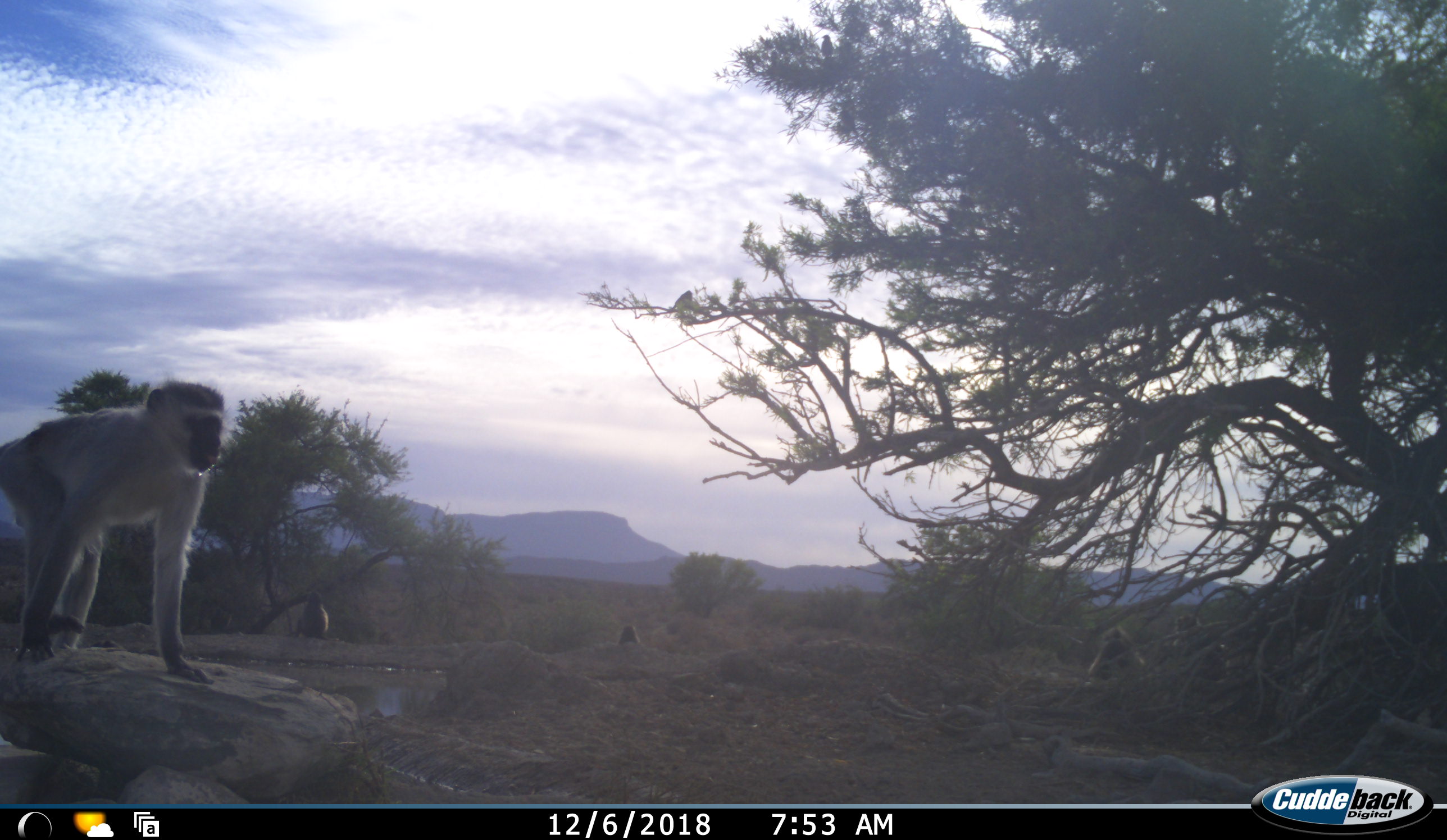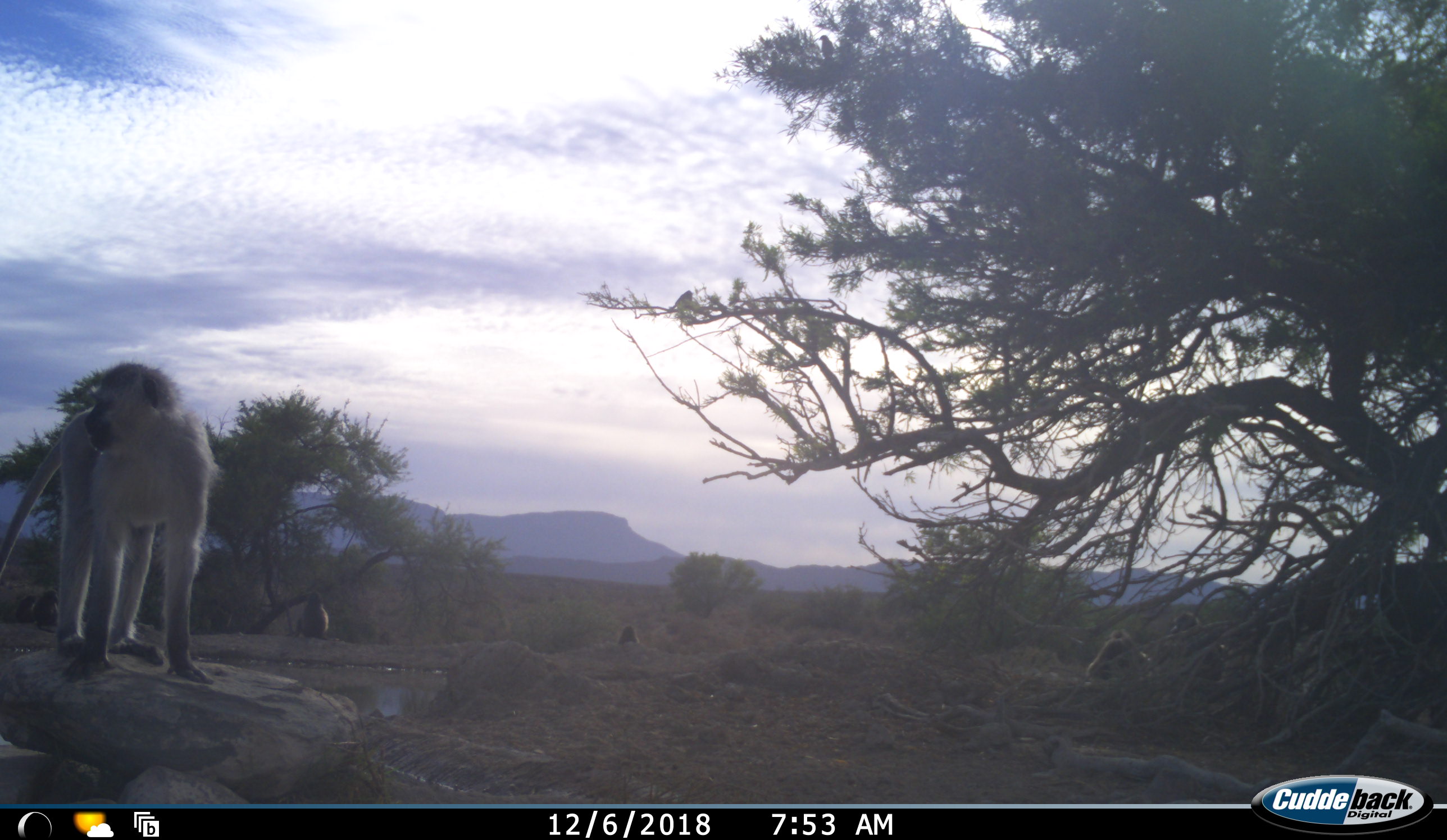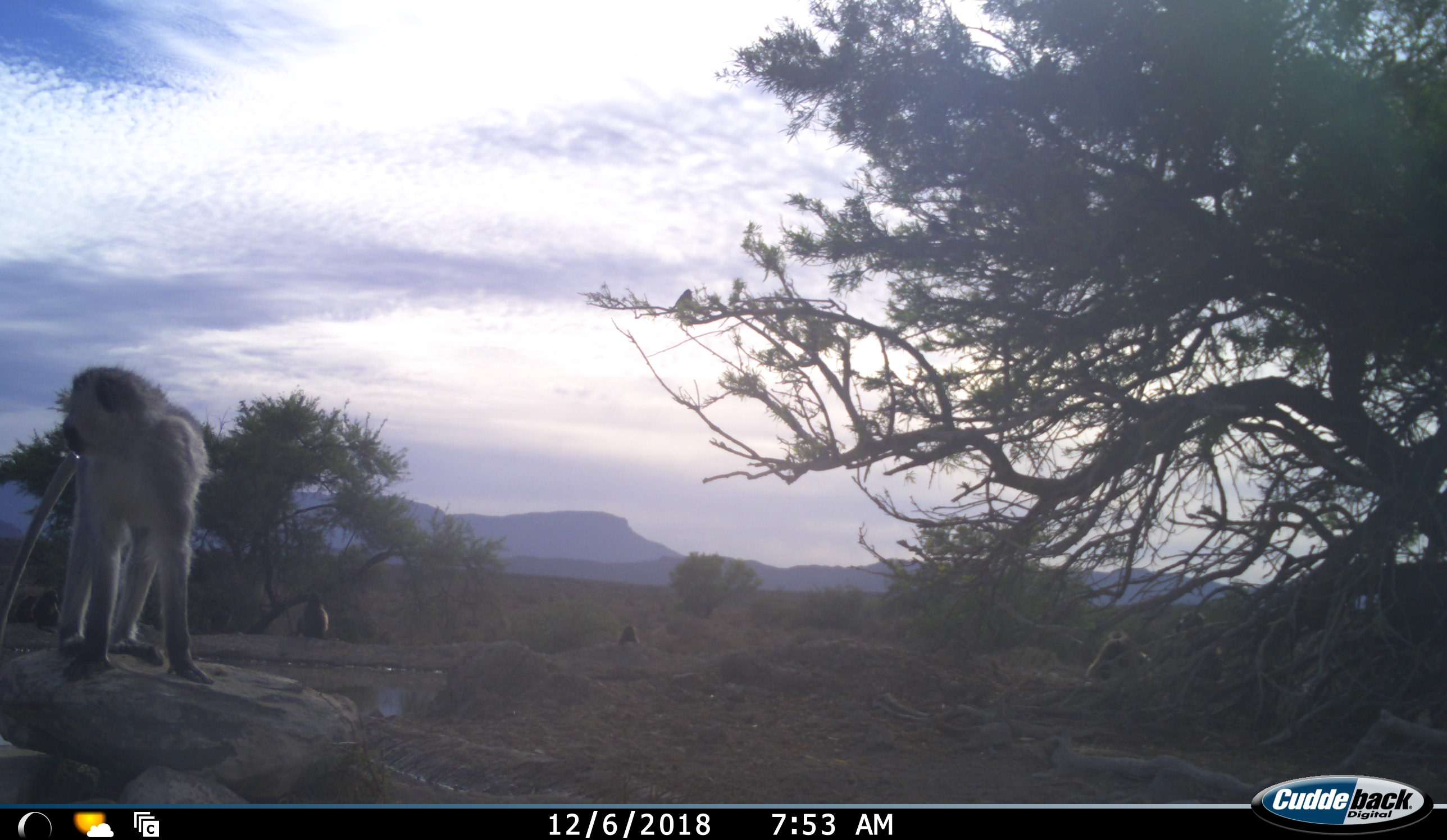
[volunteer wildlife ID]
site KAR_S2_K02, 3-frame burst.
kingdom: Animalia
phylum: Chordata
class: Mammalia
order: Primates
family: Cercopithecidae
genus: Chlorocebus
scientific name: Chlorocebus pygerythrus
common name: vervet monkey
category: monkeyvervet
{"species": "monkeyvervet (vervet monkey) (Chlorocebus pygerythrus)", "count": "1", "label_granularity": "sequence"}